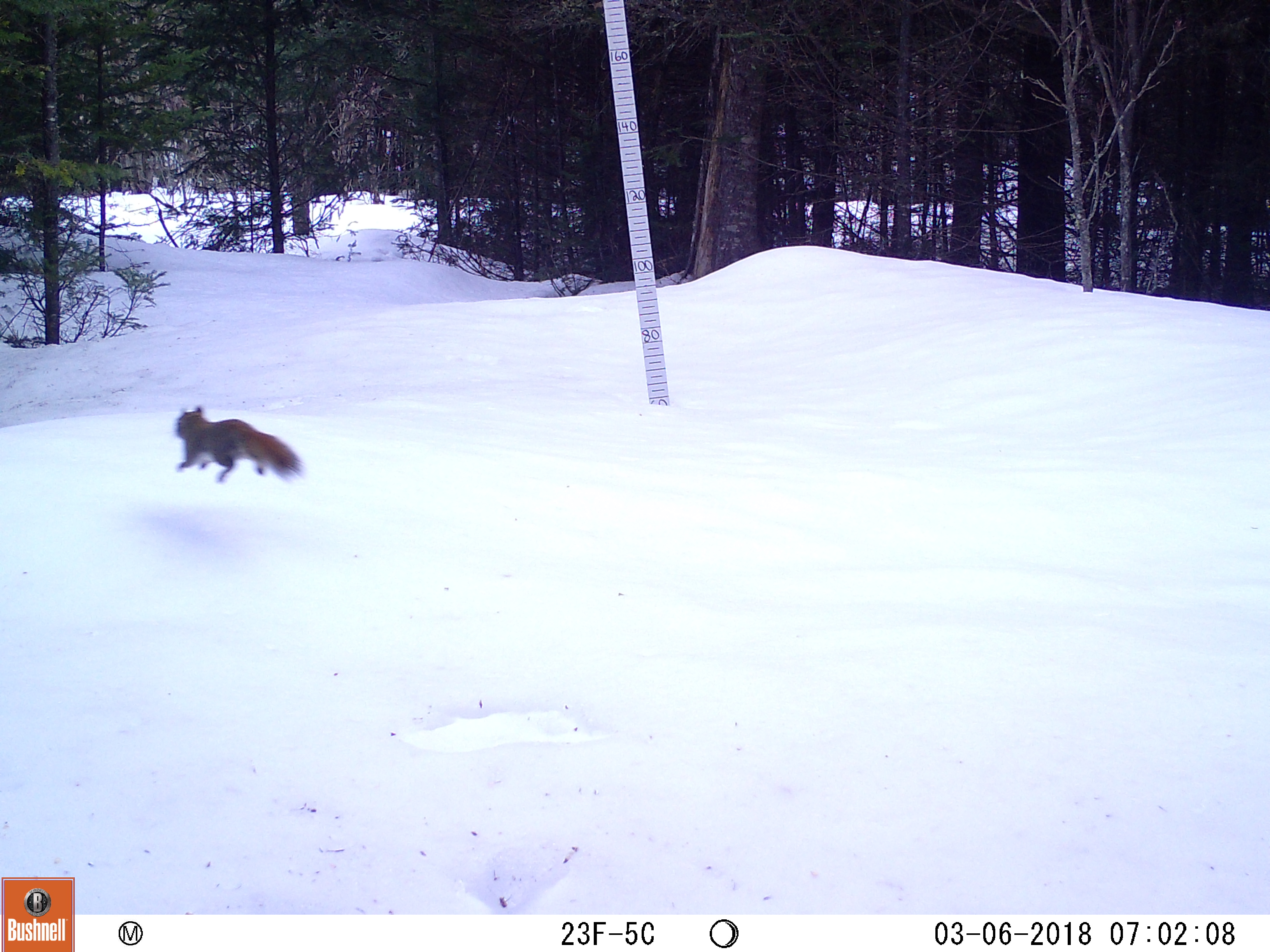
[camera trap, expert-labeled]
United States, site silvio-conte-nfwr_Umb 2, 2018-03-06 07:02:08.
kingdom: Animalia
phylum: Chordata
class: Mammalia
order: Rodentia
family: Sciuridae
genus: Tamiasciurus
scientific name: Tamiasciurus hudsonicus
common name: red squirrel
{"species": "red squirrel (Tamiasciurus hudsonicus)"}